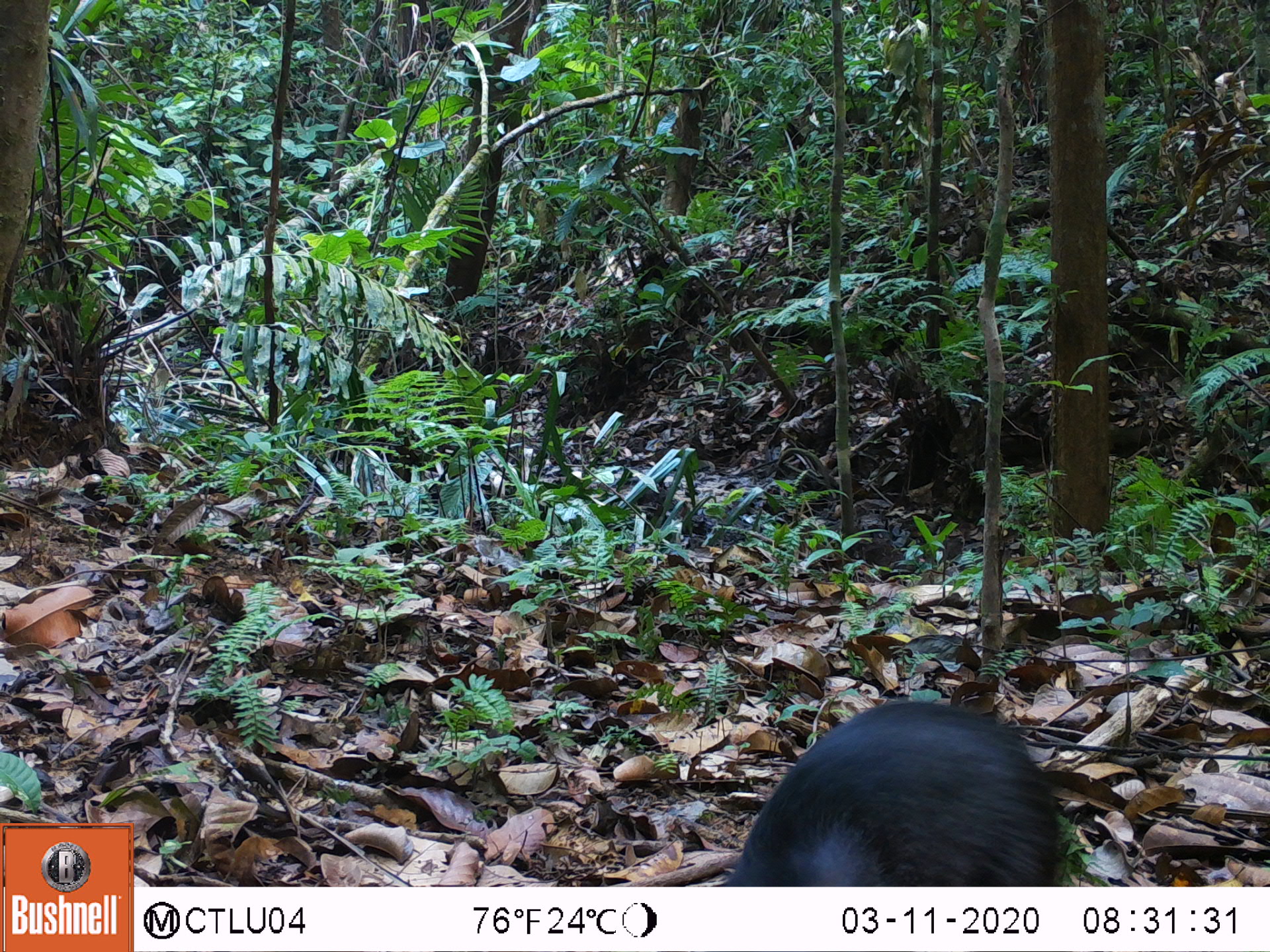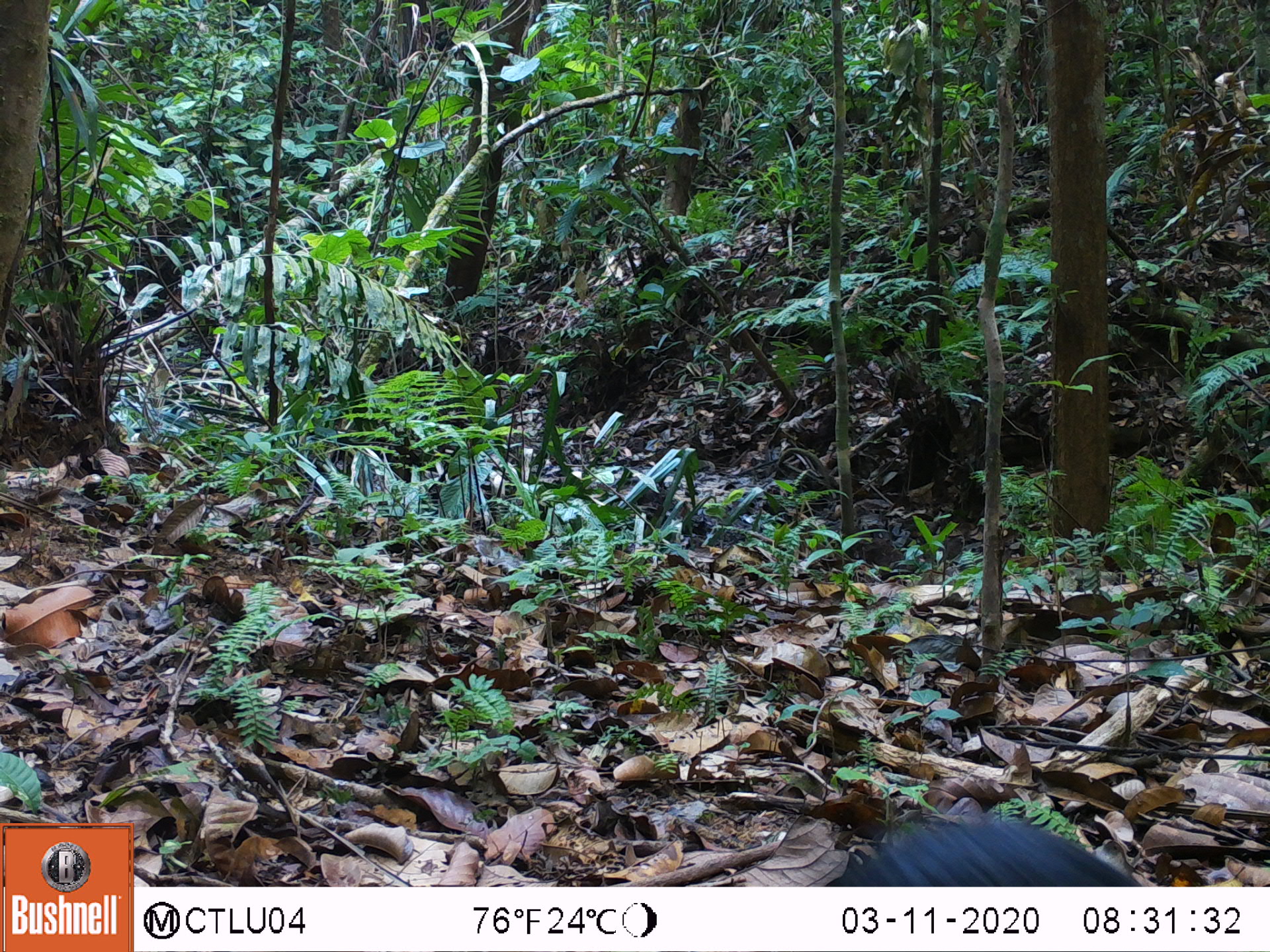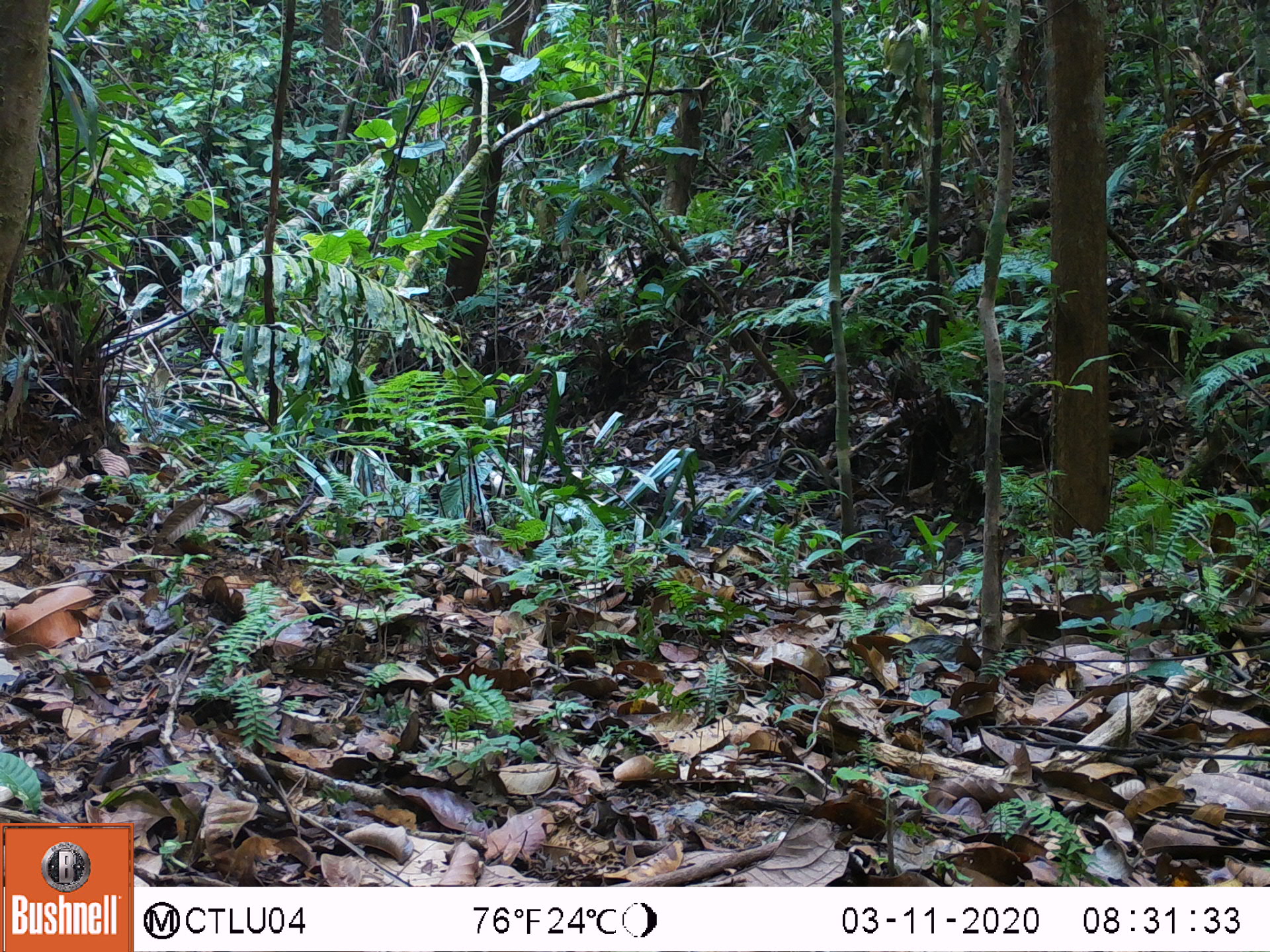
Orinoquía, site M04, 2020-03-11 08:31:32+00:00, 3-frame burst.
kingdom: Animalia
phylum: Chordata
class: Mammalia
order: Rodentia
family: Dasyproctidae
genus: Dasyprocta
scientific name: Dasyprocta fuliginosa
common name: black agouti